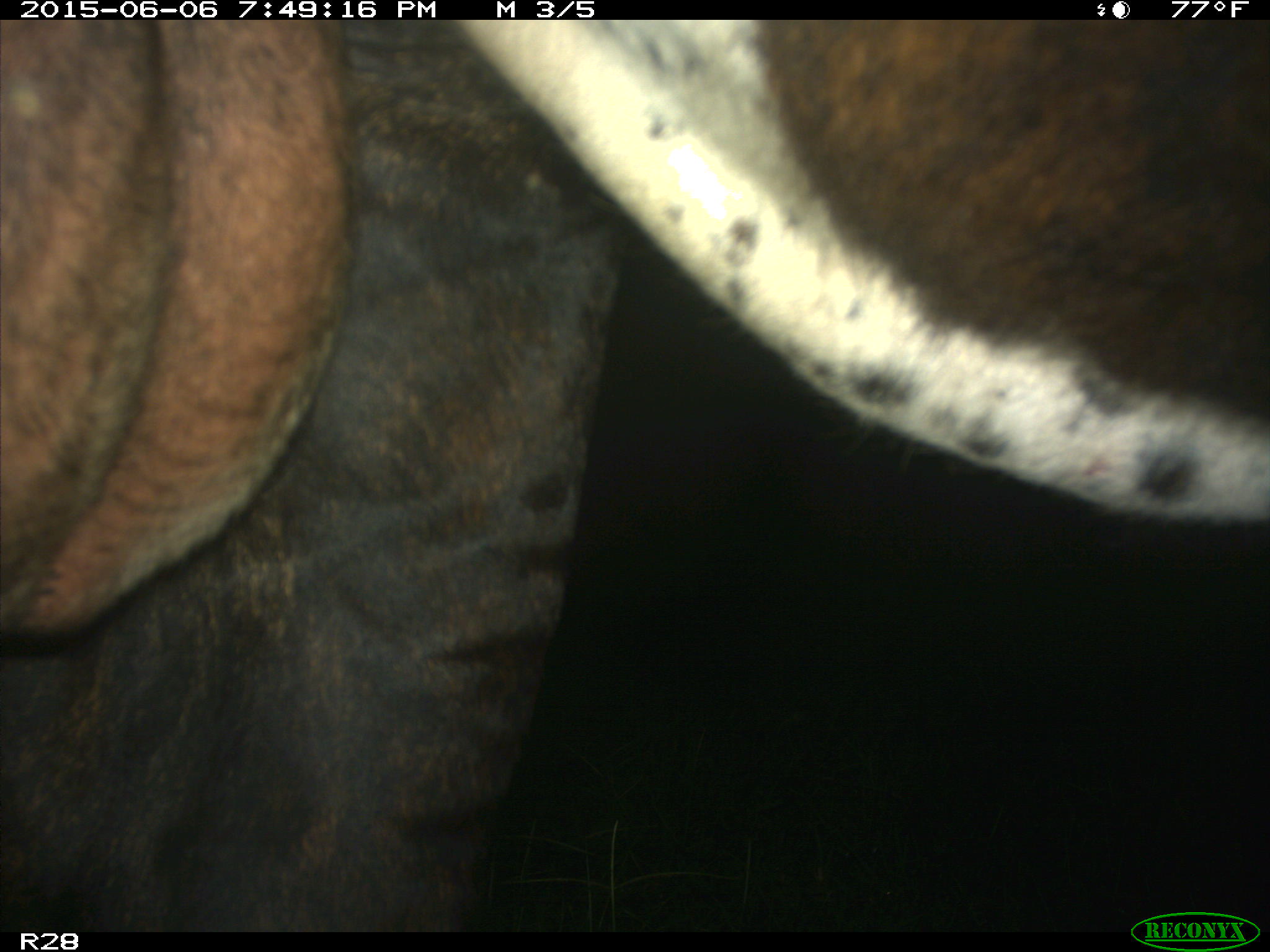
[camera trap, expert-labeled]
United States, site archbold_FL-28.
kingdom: Animalia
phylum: Chordata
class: Mammalia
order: Artiodactyla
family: Bovidae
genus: Bos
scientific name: Bos taurus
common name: domestic cow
Bos taurus (domestic cow).